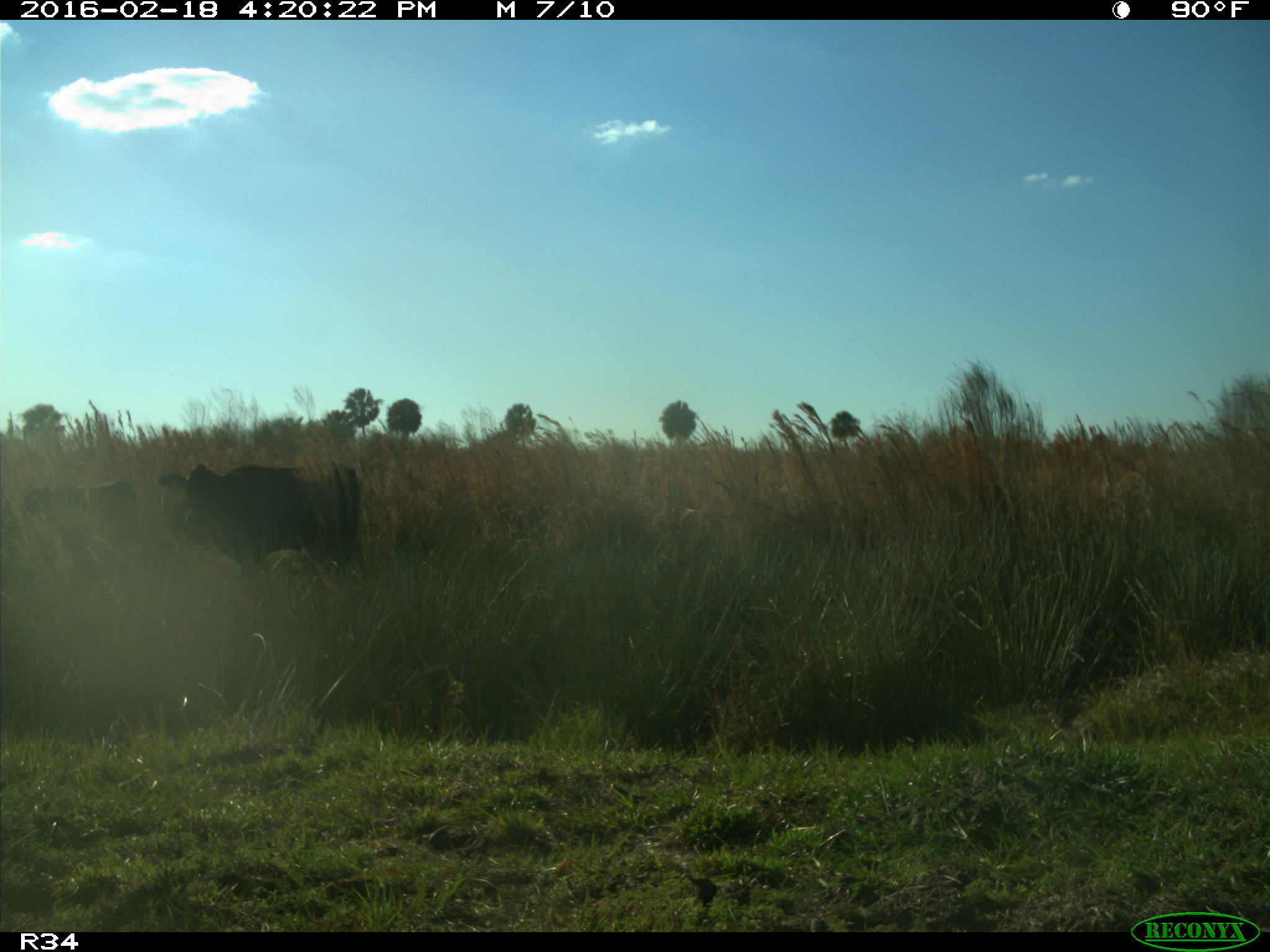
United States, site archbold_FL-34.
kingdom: Animalia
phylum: Chordata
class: Mammalia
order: Artiodactyla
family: Bovidae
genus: Bos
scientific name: Bos taurus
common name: domestic cow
Bos taurus (domestic cow).